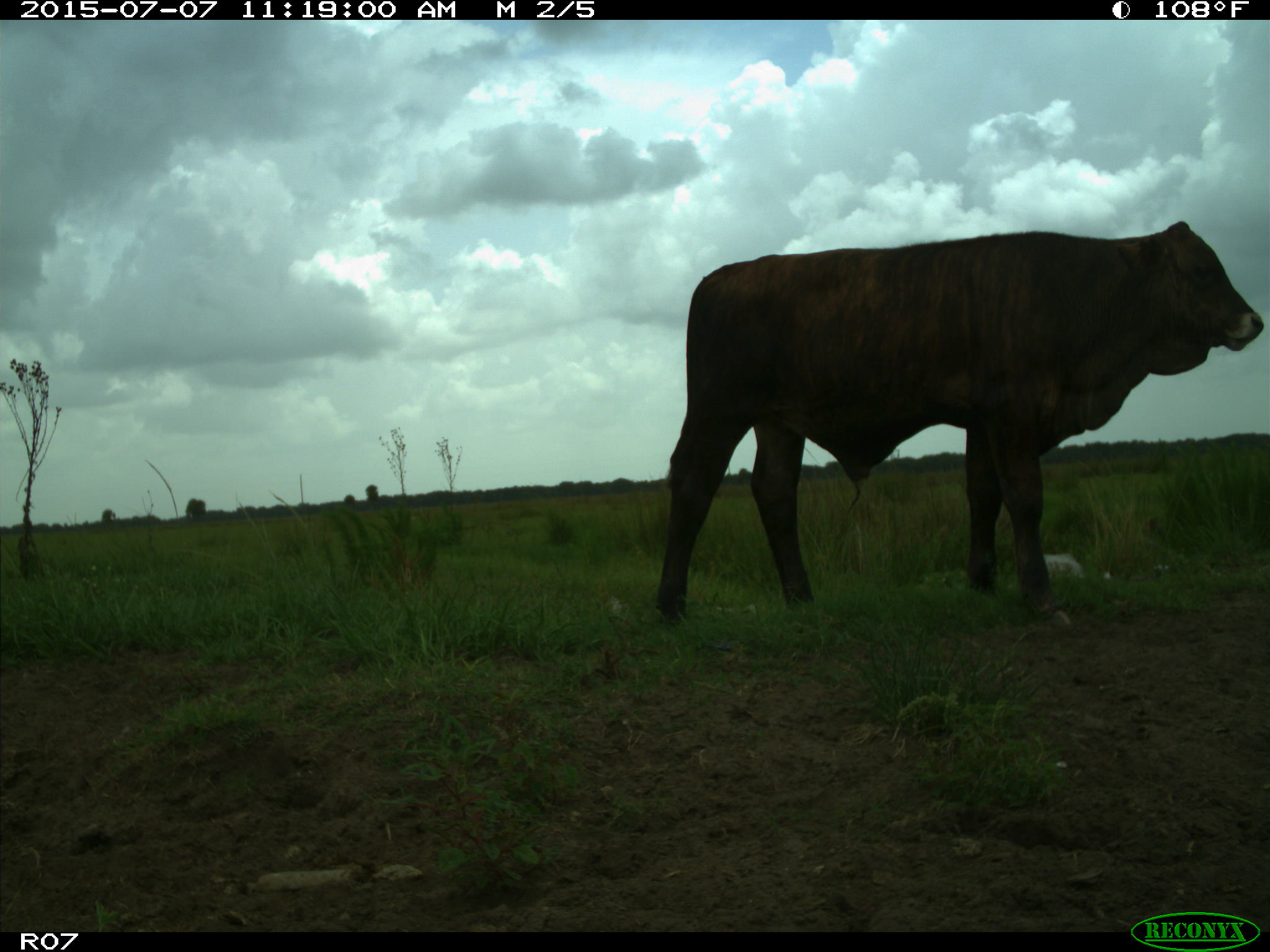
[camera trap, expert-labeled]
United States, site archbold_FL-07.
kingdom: Animalia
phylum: Chordata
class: Mammalia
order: Artiodactyla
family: Bovidae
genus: Bos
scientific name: Bos taurus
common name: domestic cow